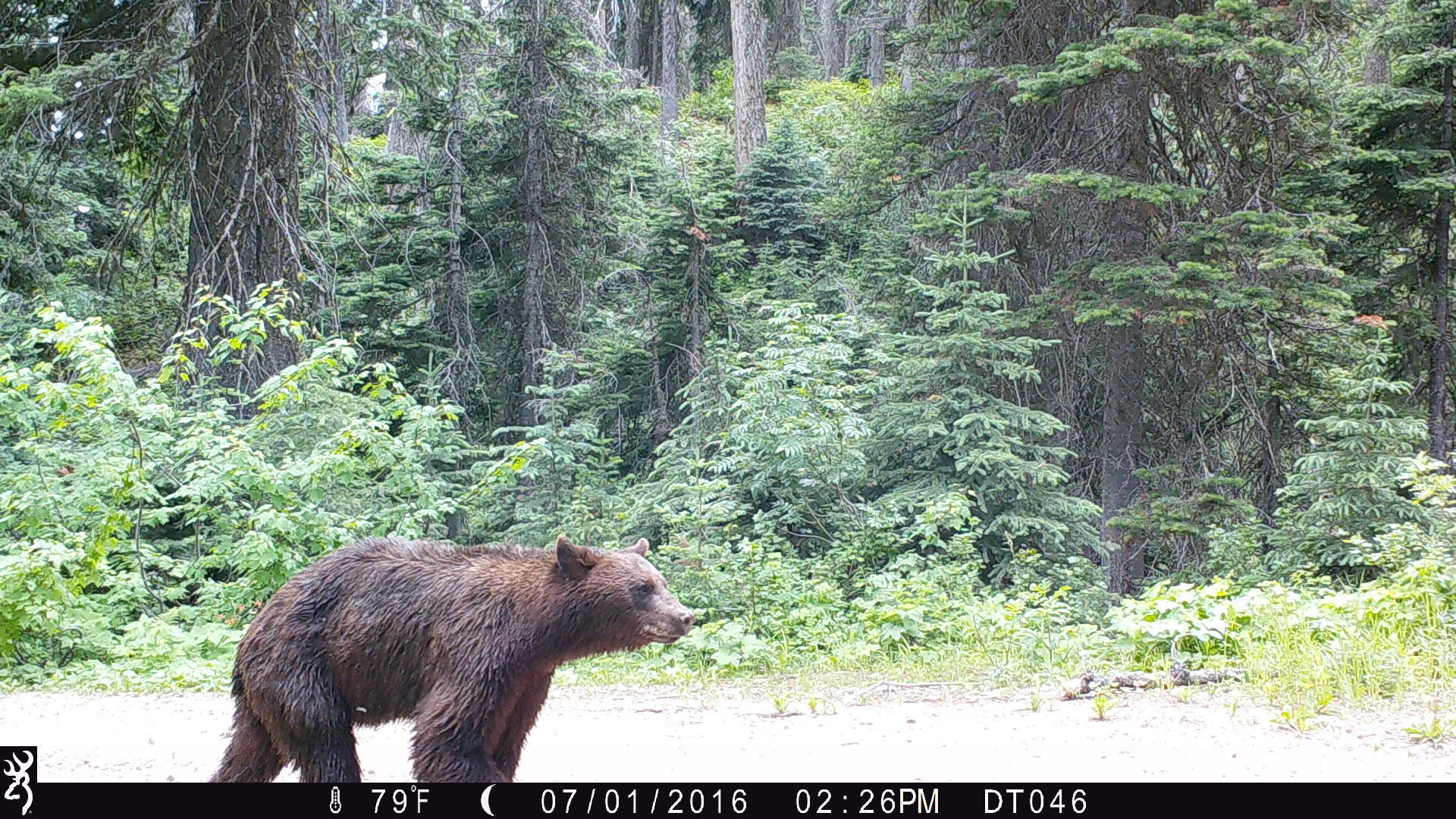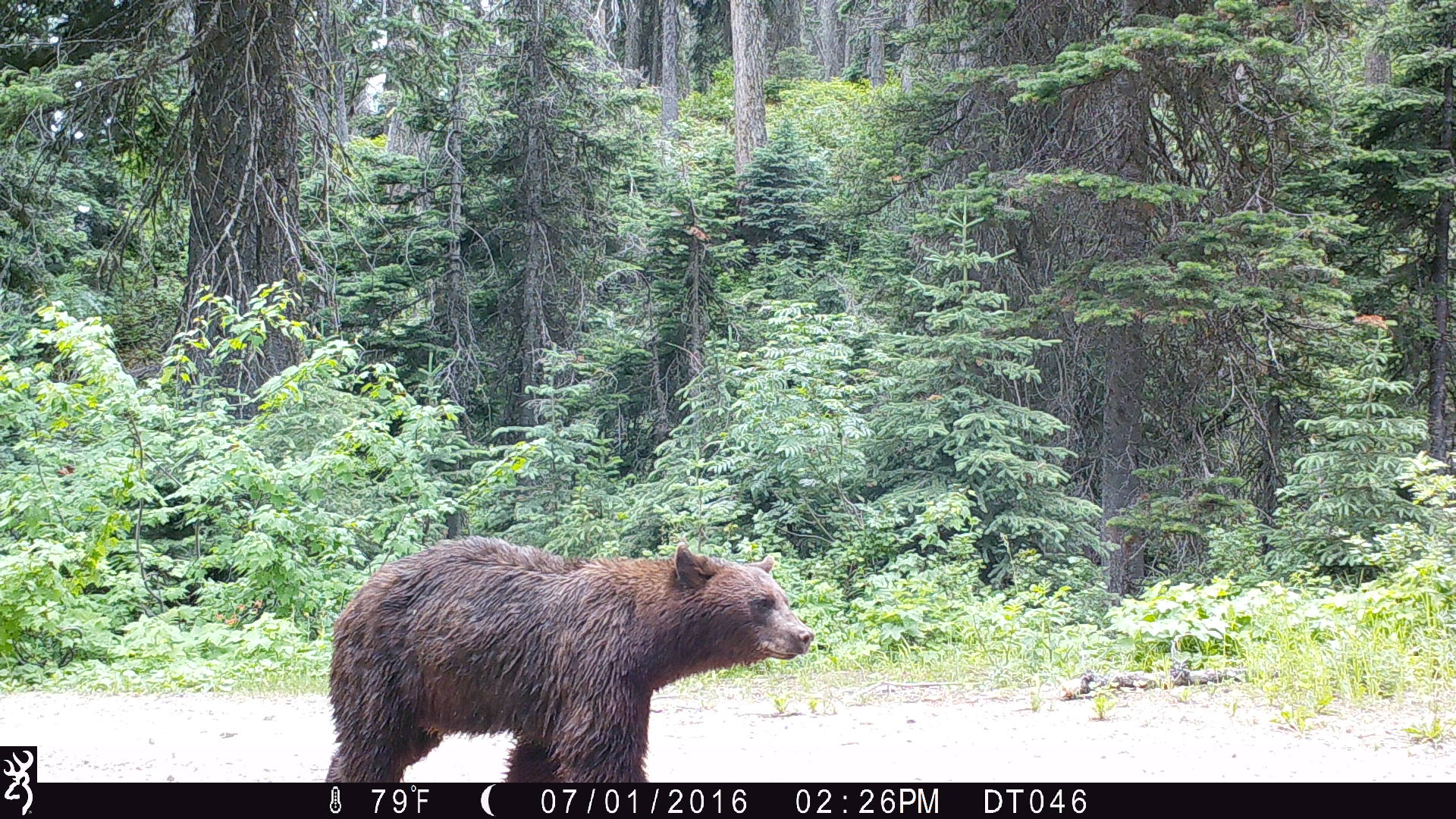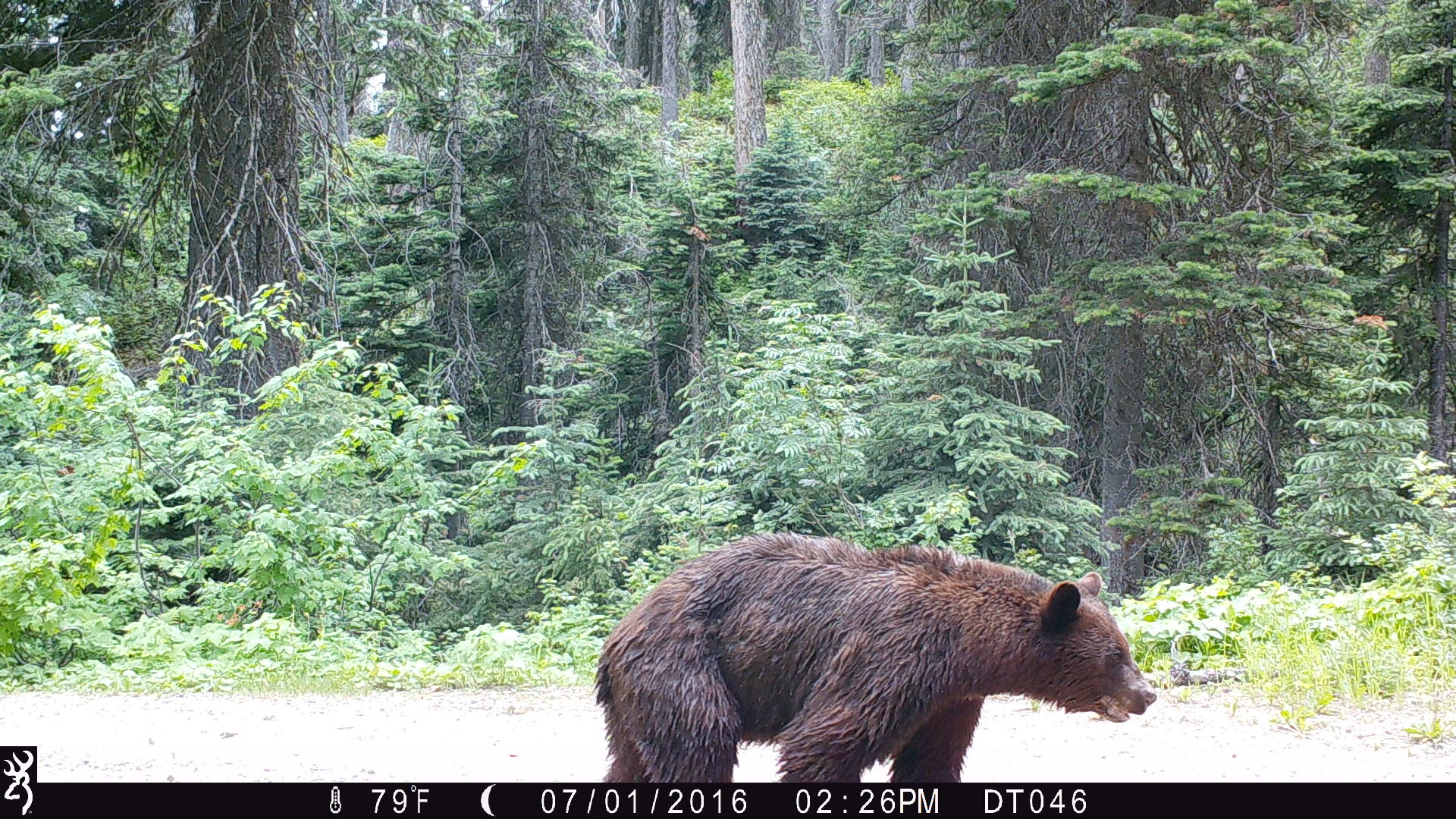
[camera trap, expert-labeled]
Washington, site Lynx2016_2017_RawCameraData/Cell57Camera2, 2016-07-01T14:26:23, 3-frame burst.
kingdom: Animalia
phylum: Chordata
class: Mammalia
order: Carnivora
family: Ursidae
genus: Ursus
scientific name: Ursus americanus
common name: american black bear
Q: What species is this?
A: Ursus americanus (american black bear).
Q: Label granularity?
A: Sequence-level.